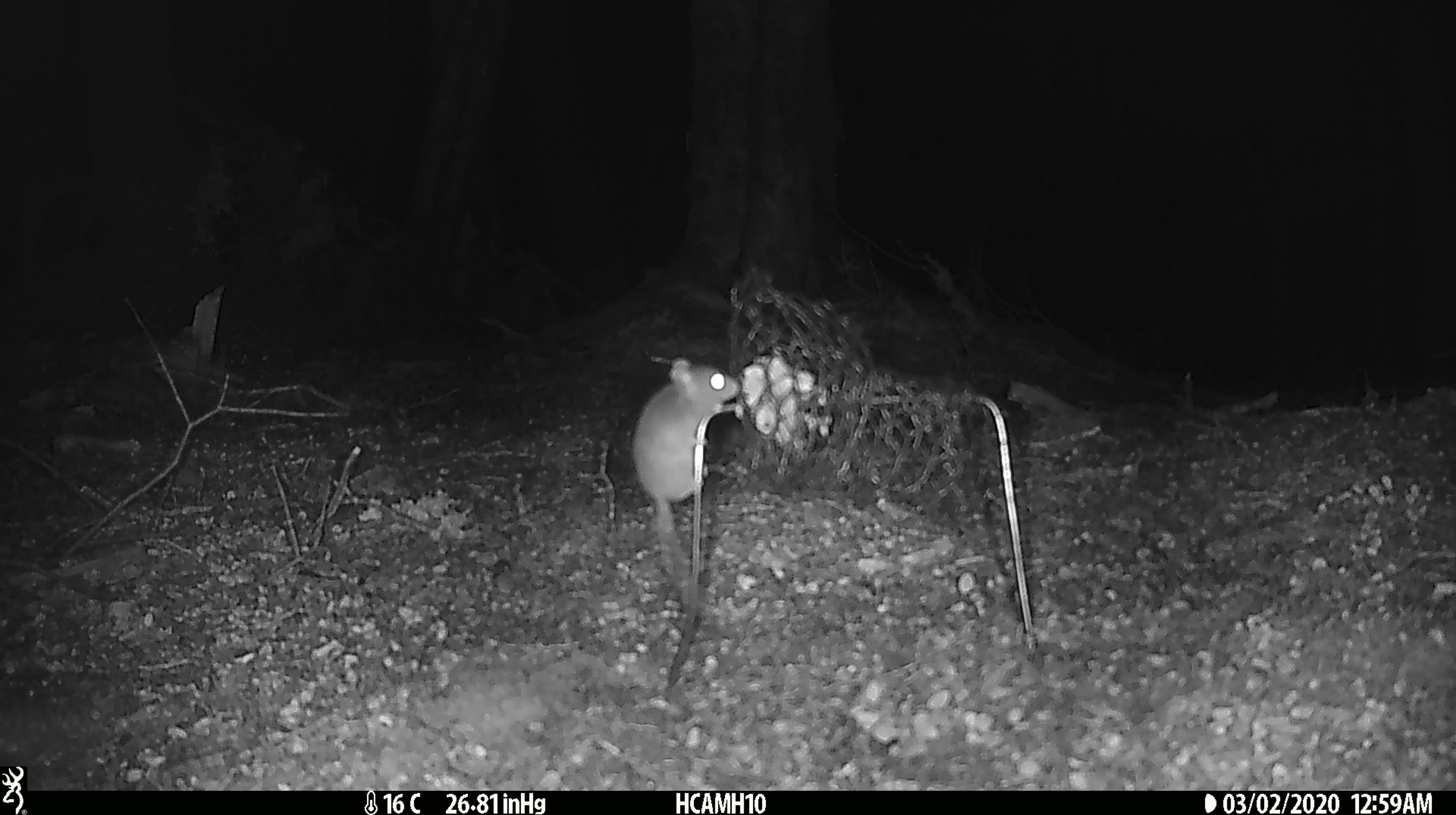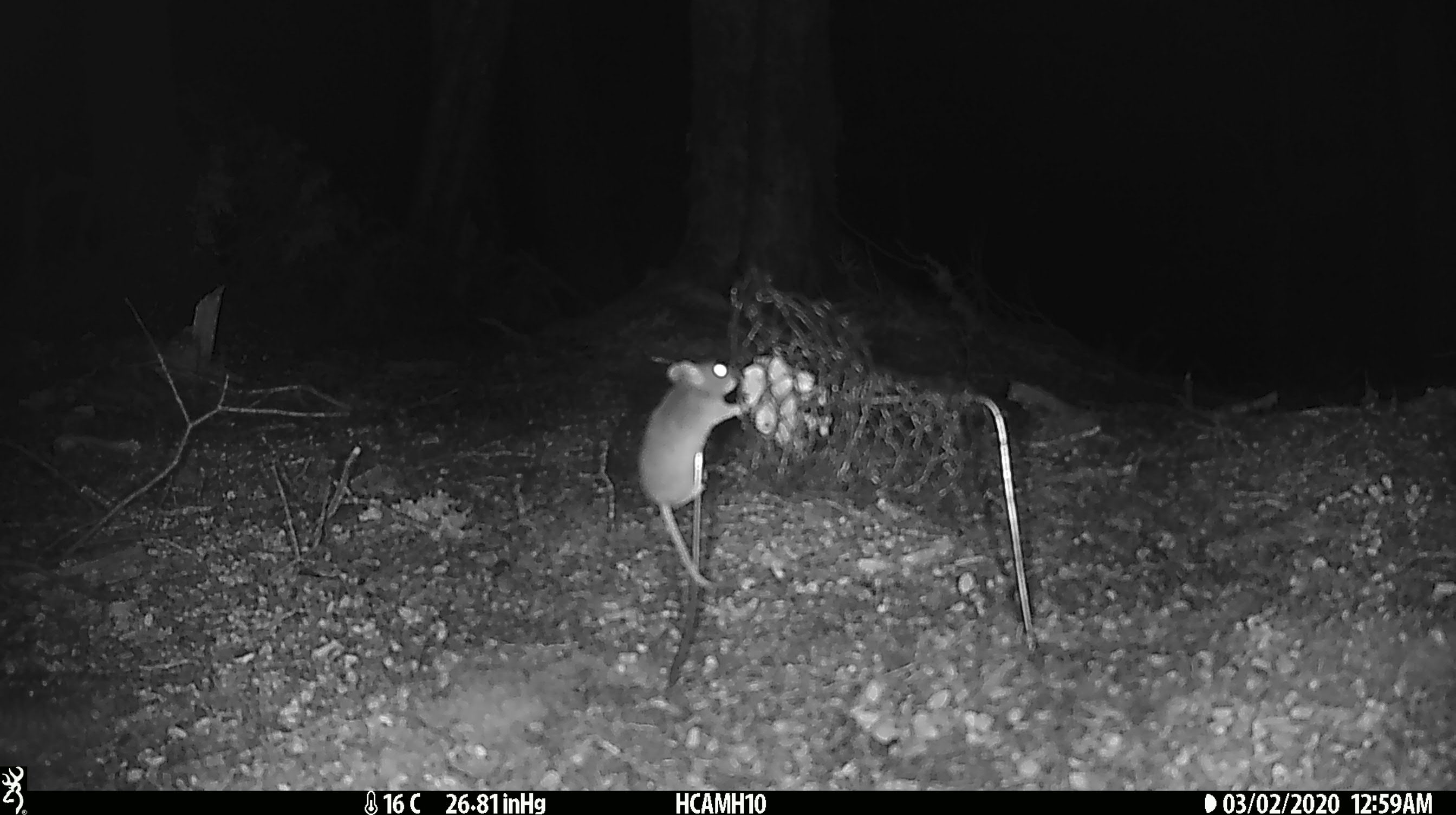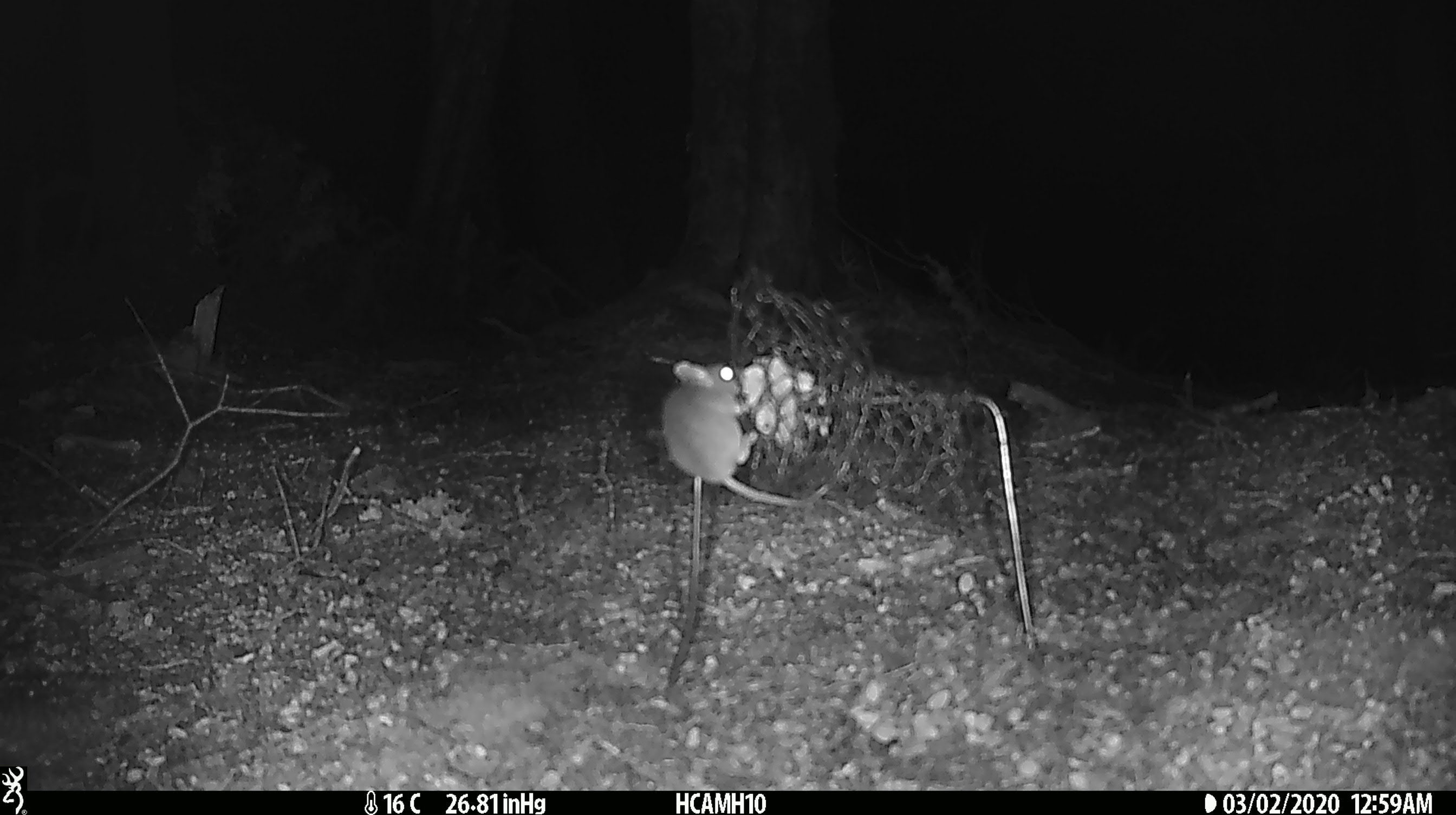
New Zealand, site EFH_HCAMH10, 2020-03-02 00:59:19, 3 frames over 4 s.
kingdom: Animalia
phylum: Chordata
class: Mammalia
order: Rodentia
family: Muridae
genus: Mus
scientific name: Mus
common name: mouse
Mouse (Mus).